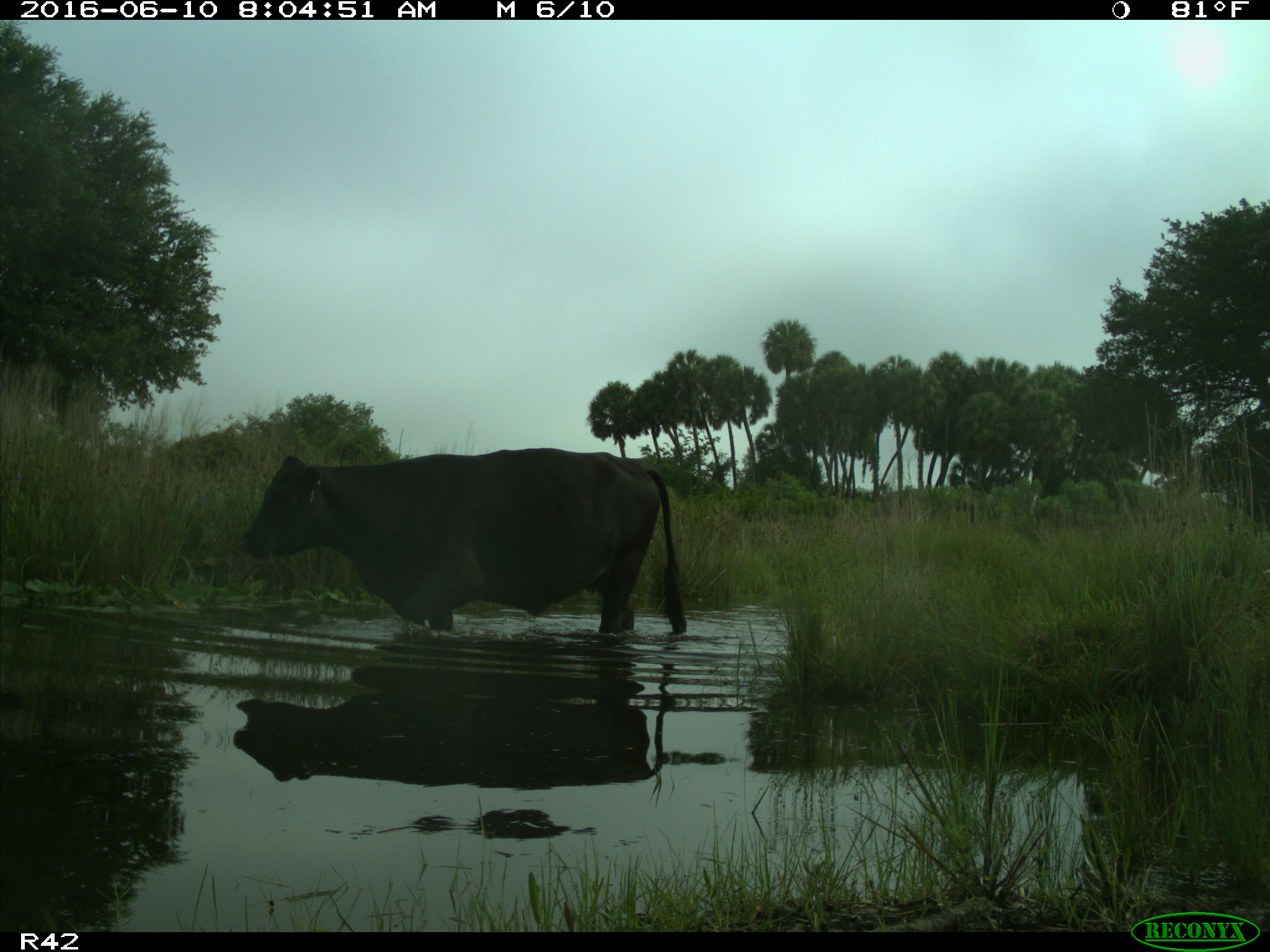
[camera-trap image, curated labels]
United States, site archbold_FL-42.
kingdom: Animalia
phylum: Chordata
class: Mammalia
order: Artiodactyla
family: Bovidae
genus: Bos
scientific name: Bos taurus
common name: domestic cow